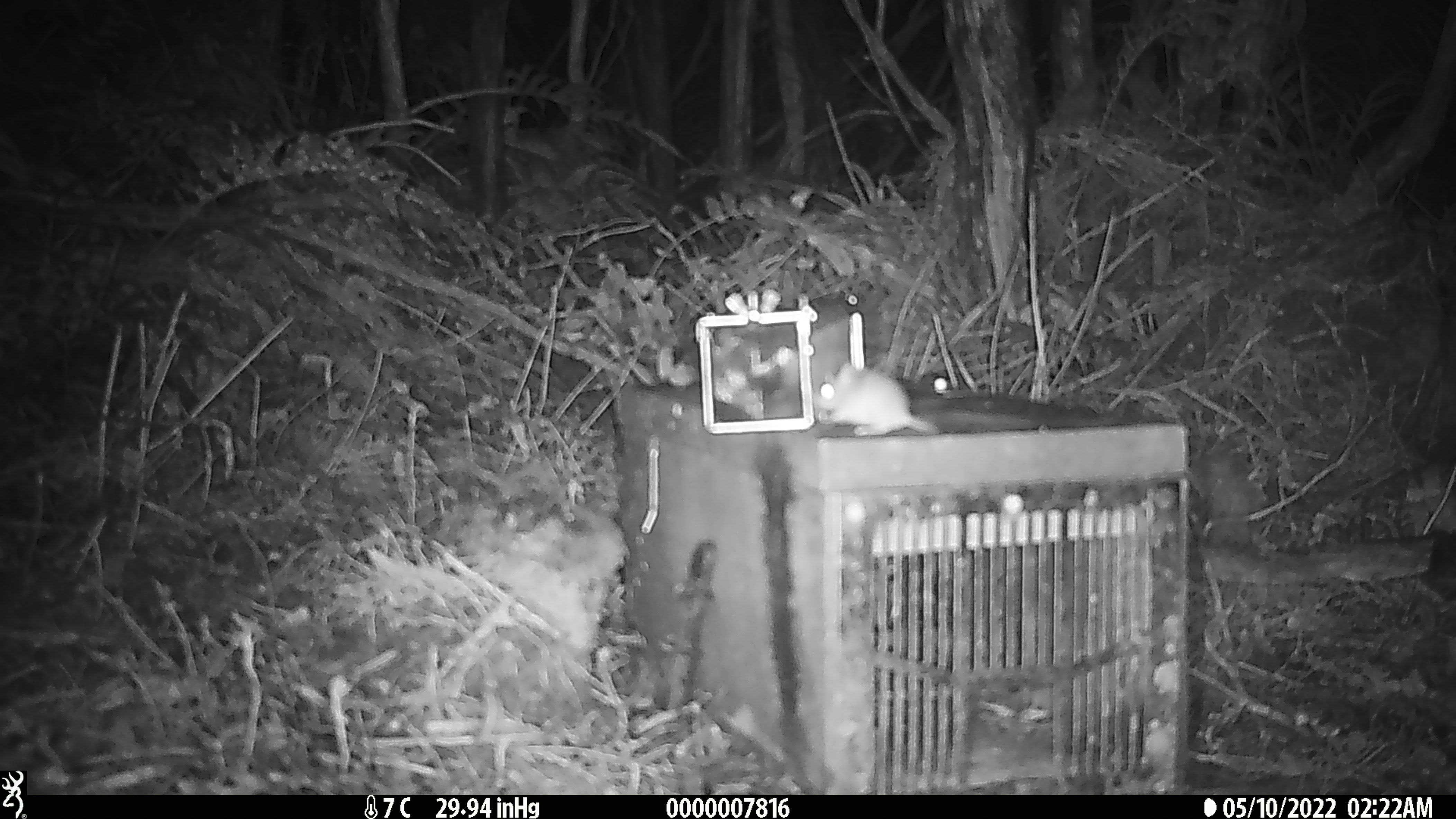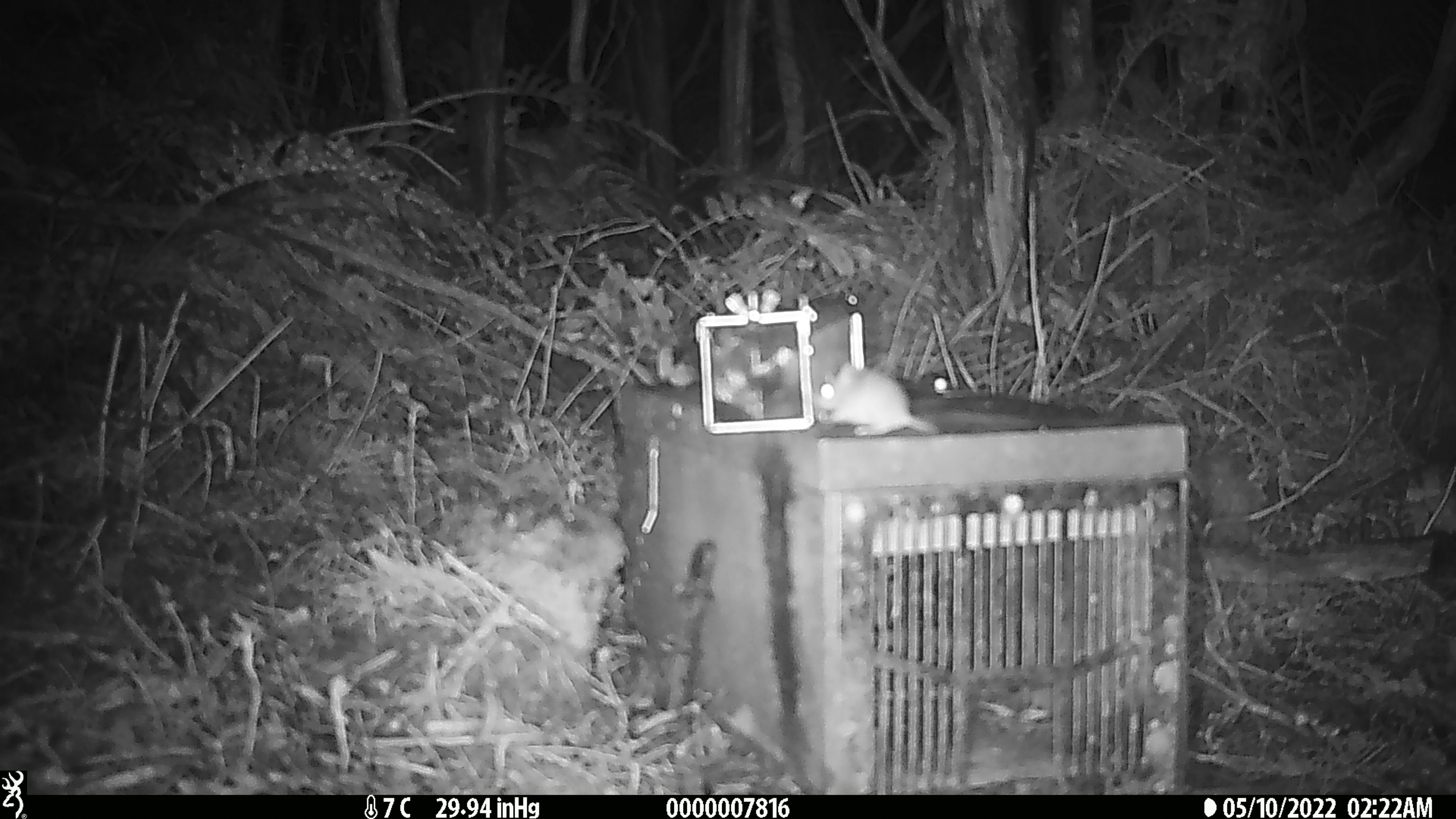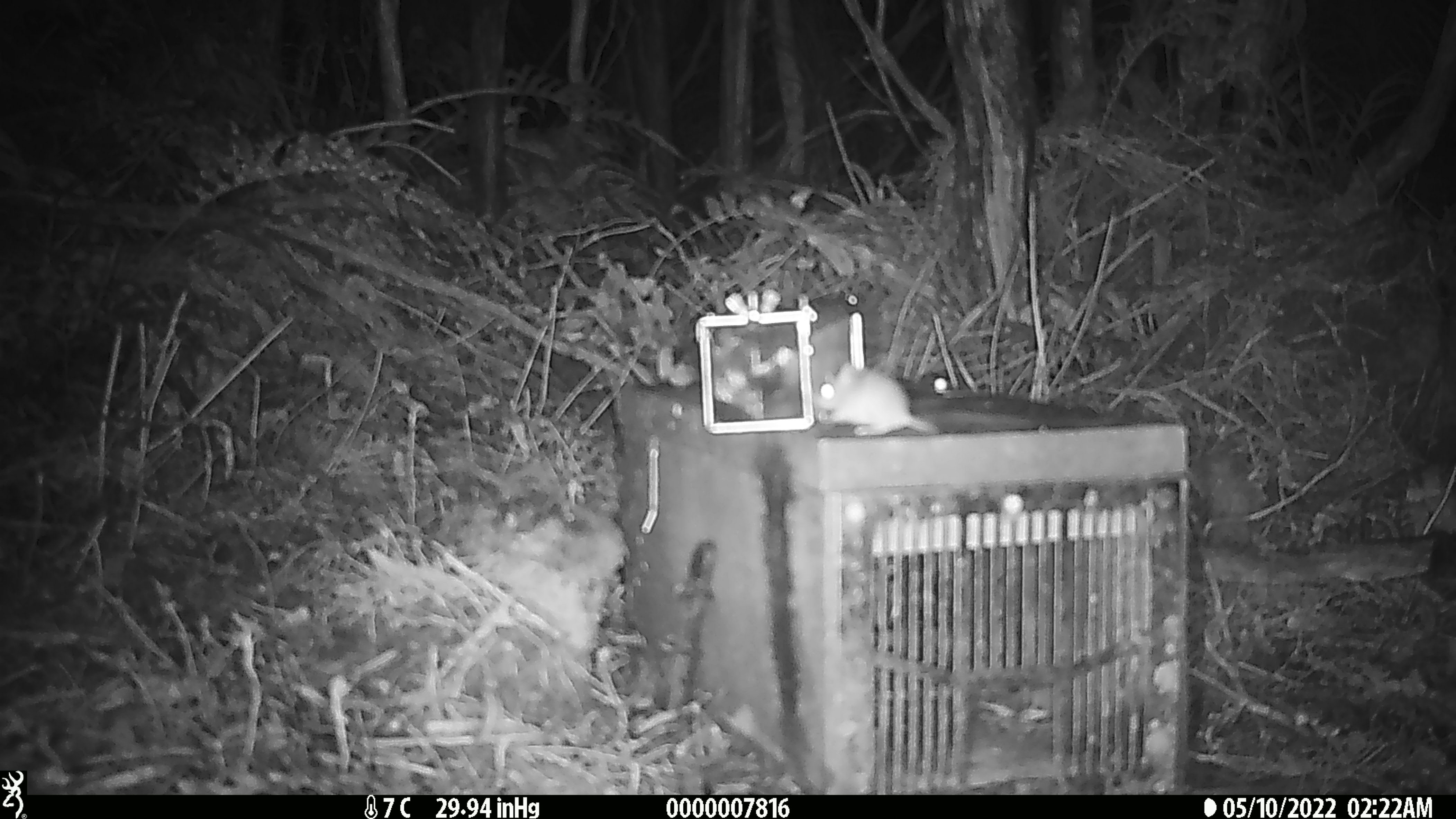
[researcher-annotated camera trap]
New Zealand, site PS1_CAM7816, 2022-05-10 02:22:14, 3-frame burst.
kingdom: Animalia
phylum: Chordata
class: Mammalia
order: Rodentia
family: Muridae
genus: Mus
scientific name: Mus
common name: mouse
Mouse (Mus).